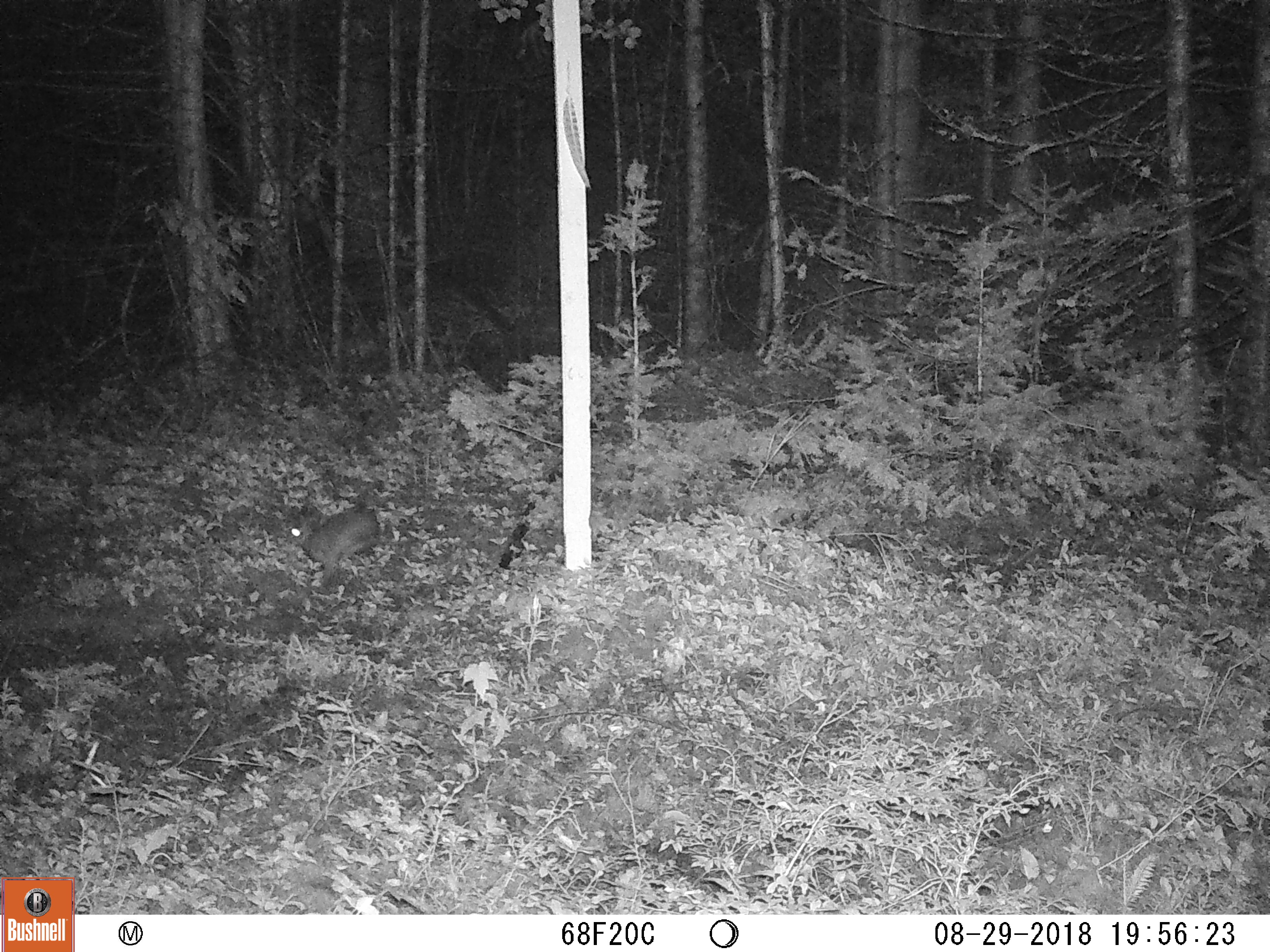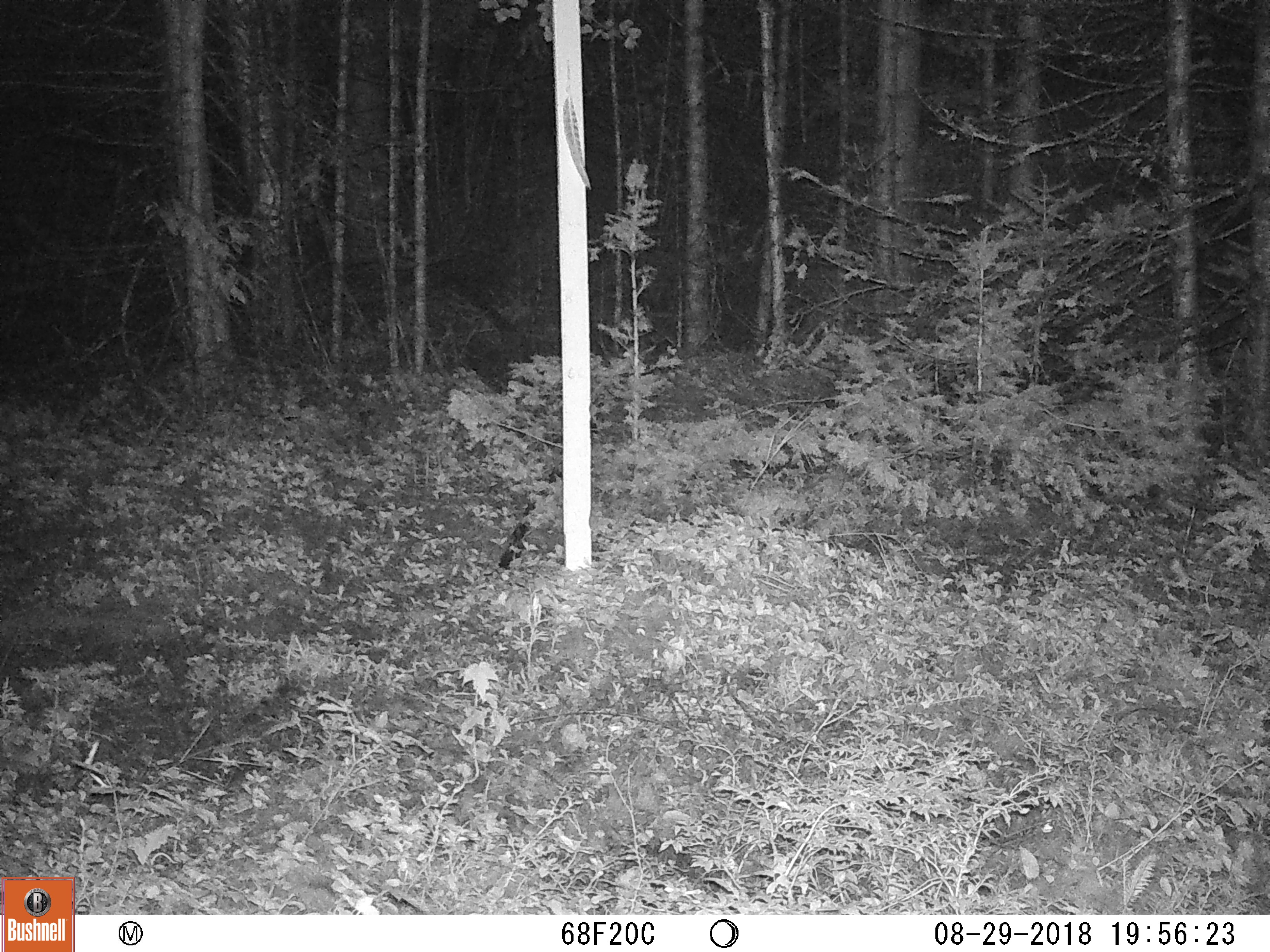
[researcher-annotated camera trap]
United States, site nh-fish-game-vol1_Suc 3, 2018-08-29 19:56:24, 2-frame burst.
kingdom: Animalia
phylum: Chordata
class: Mammalia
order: Lagomorpha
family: Leporidae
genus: Lepus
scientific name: Lepus americanus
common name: snowshoe hare